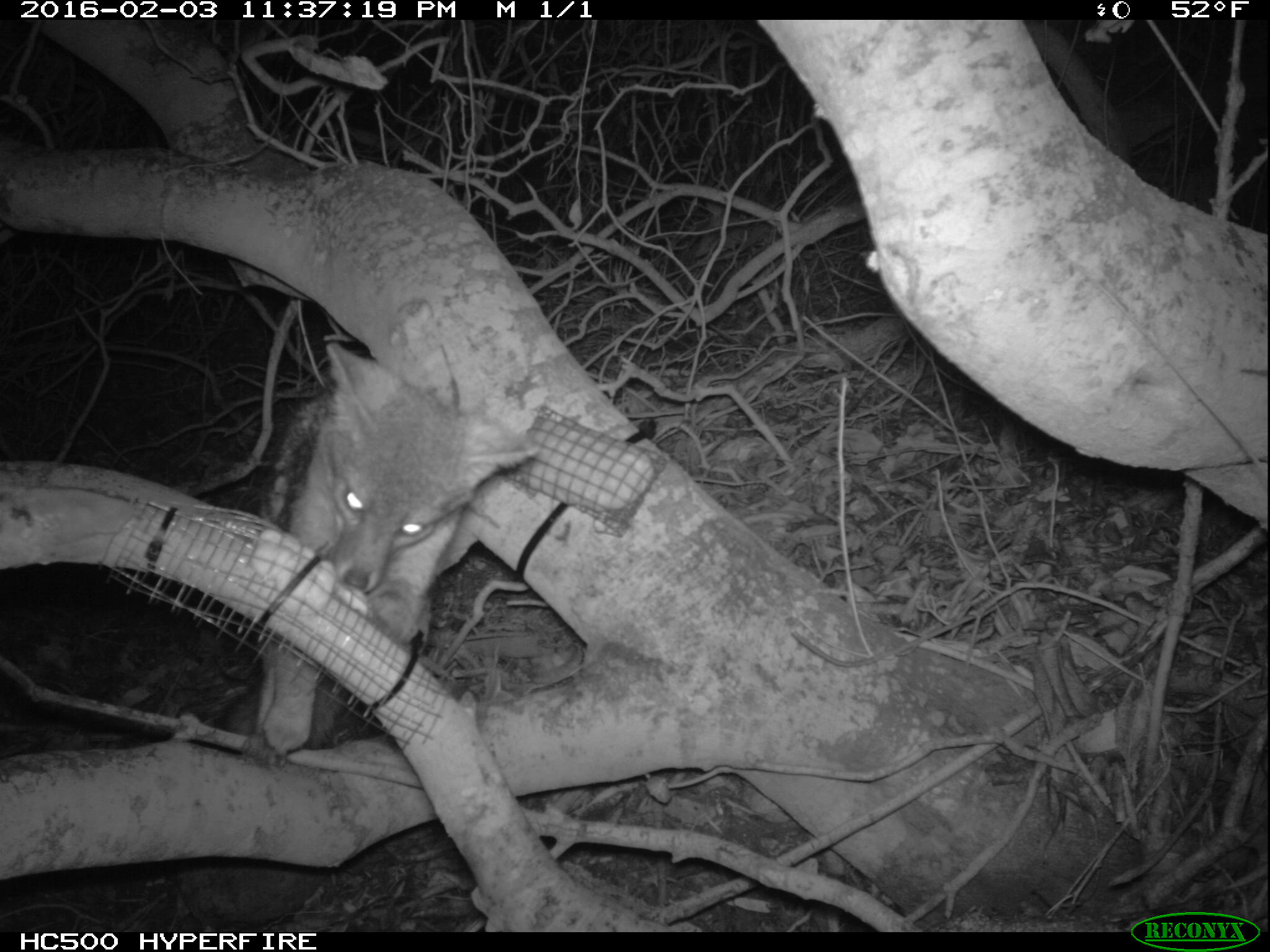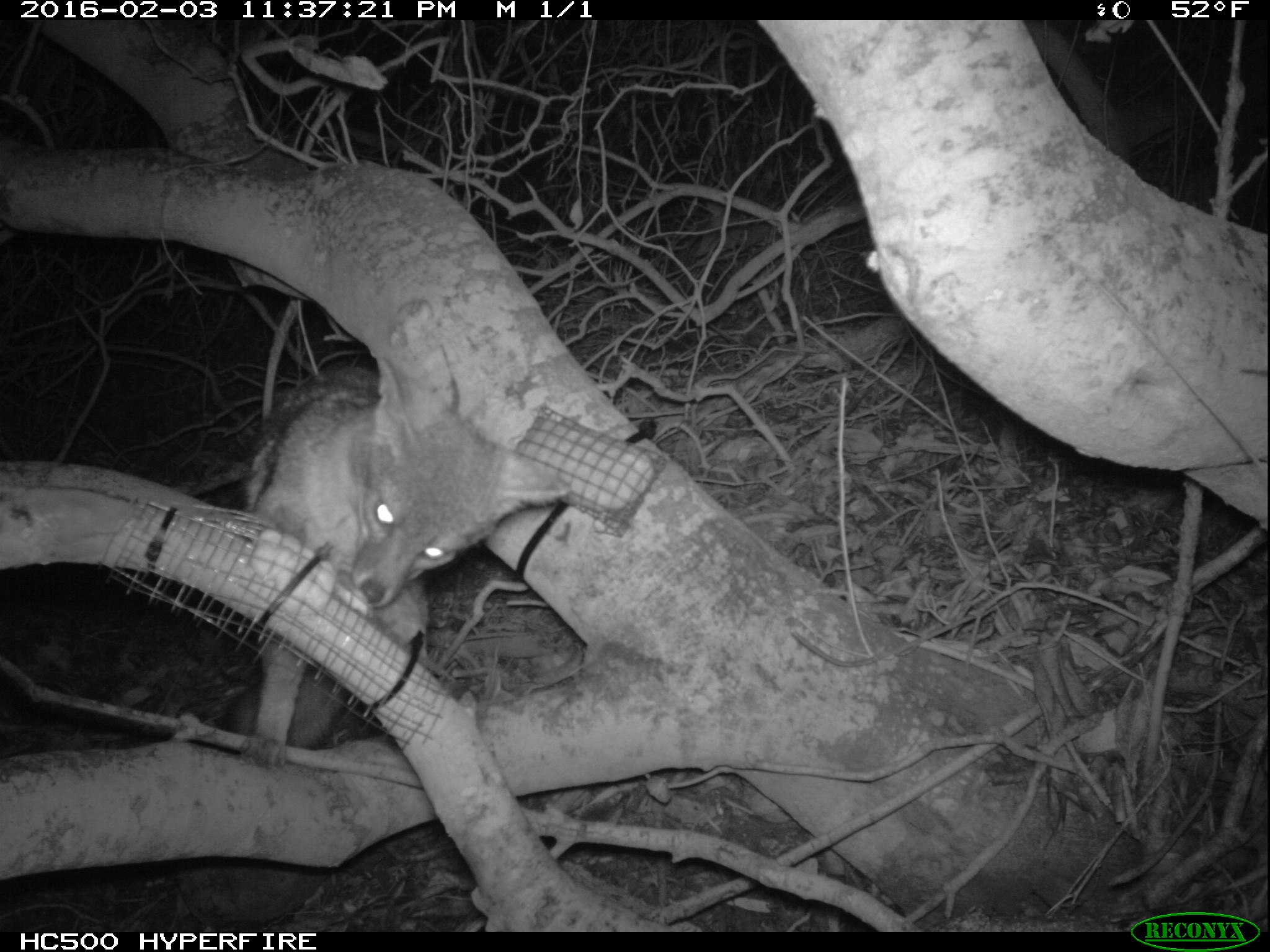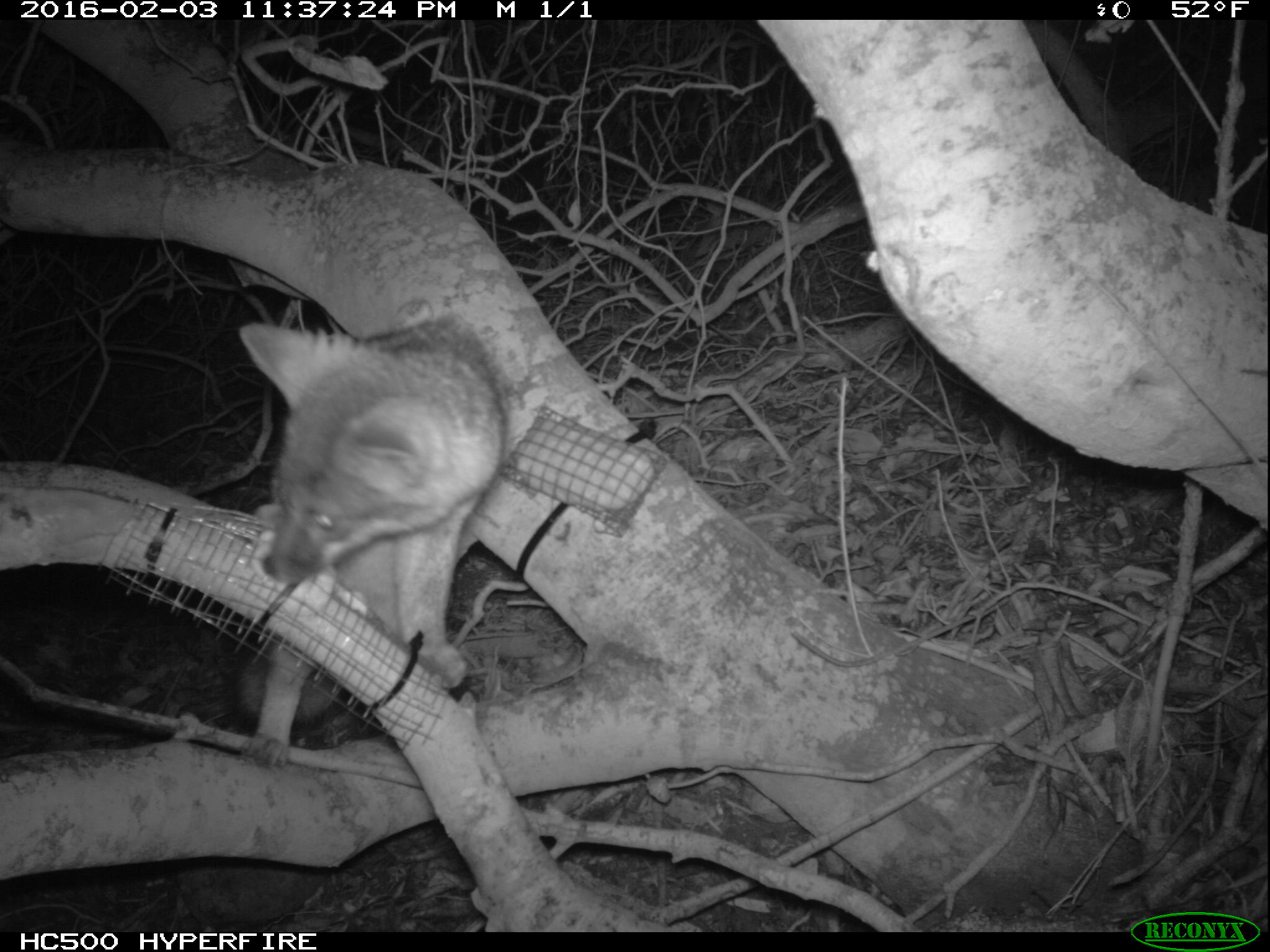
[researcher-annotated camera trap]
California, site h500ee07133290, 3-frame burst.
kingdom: Animalia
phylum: Chordata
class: Mammalia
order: Carnivora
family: Canidae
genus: Urocyon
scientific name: Urocyon littoralis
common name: island fox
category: fox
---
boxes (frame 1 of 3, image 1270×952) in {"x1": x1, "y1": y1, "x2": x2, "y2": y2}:
fox: {"x1": 208, "y1": 340, "x2": 539, "y2": 765}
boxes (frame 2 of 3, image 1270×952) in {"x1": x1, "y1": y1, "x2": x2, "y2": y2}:
fox: {"x1": 217, "y1": 352, "x2": 576, "y2": 765}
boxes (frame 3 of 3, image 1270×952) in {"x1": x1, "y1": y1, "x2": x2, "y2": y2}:
fox: {"x1": 228, "y1": 317, "x2": 506, "y2": 769}